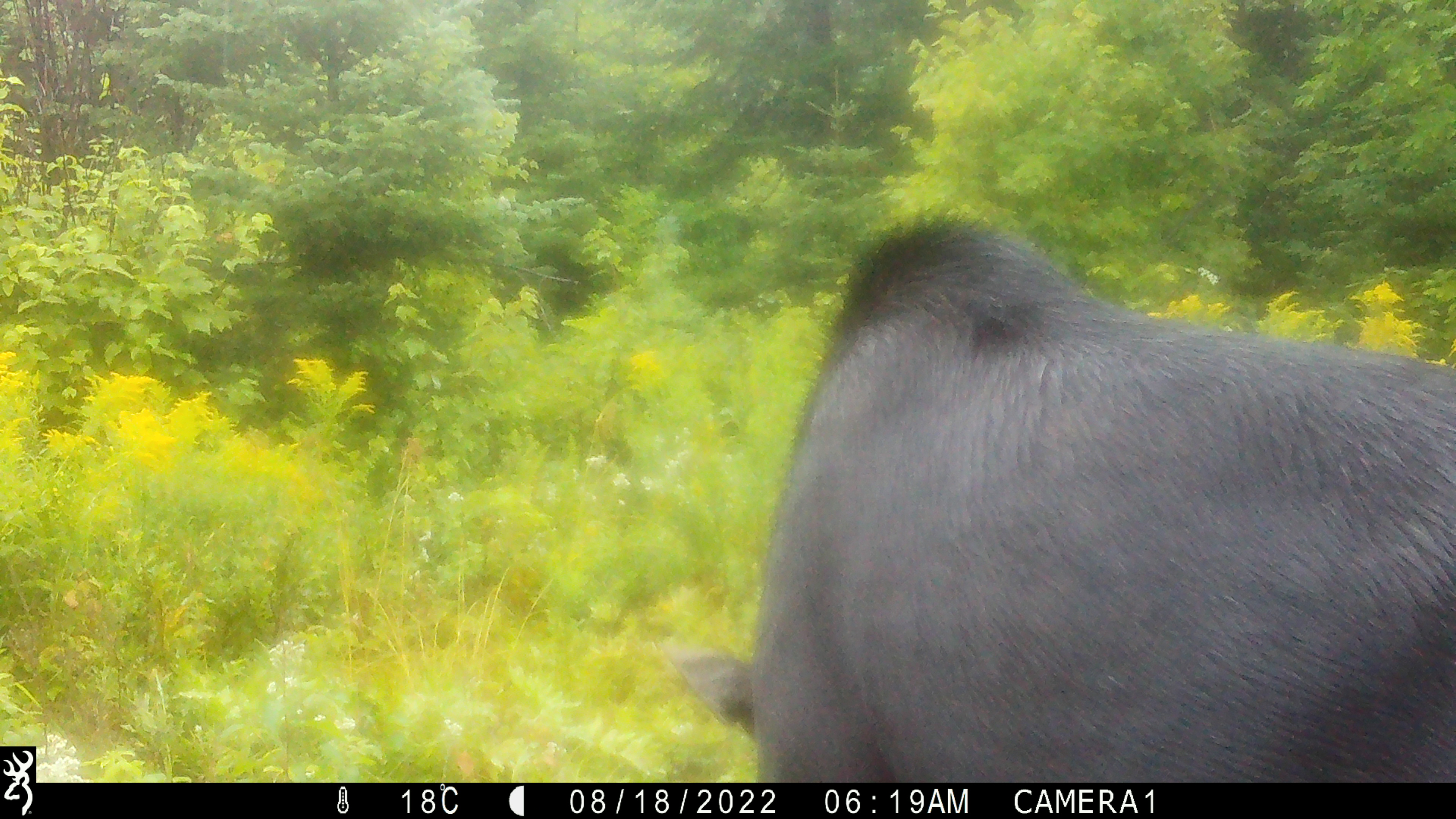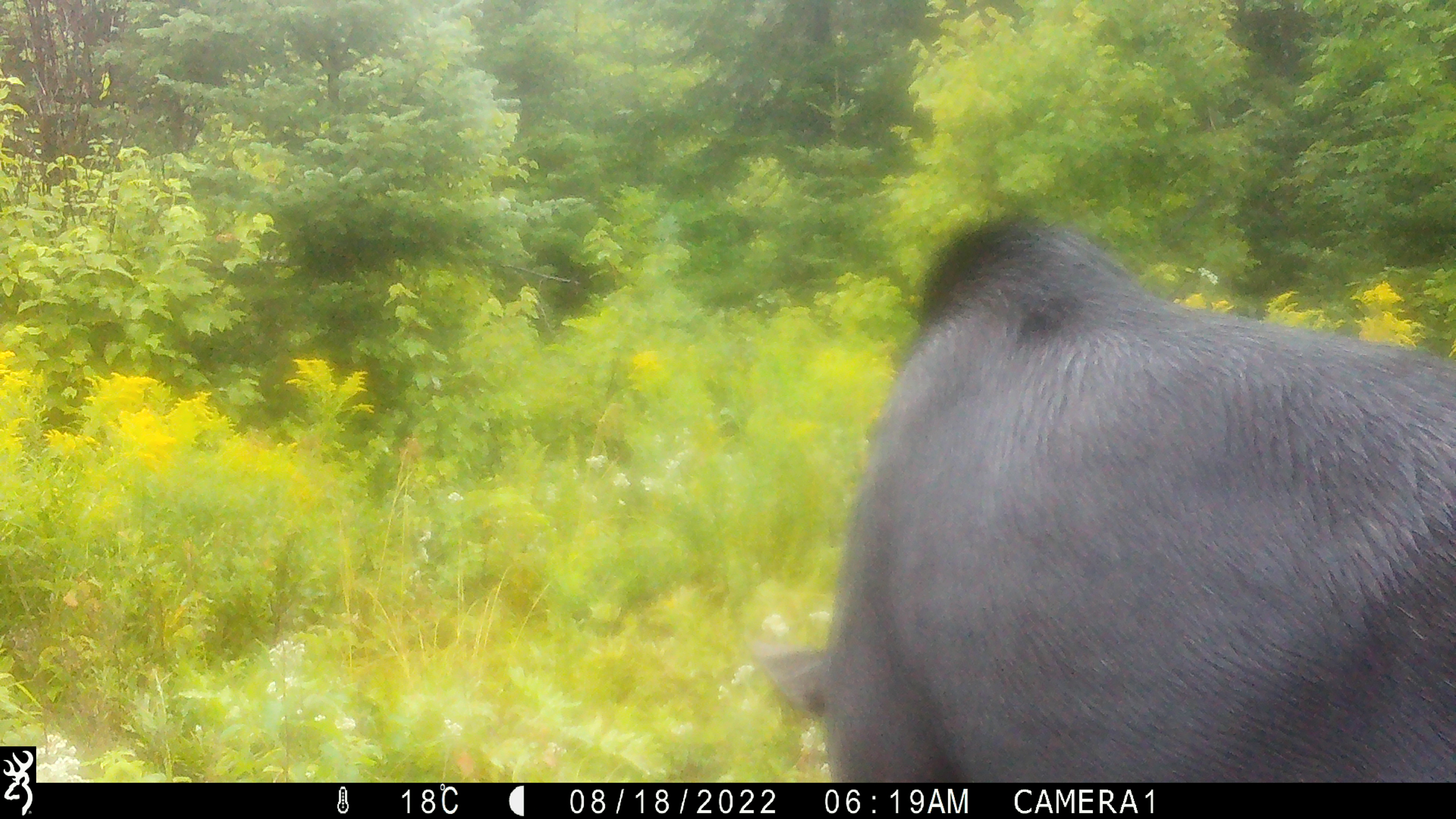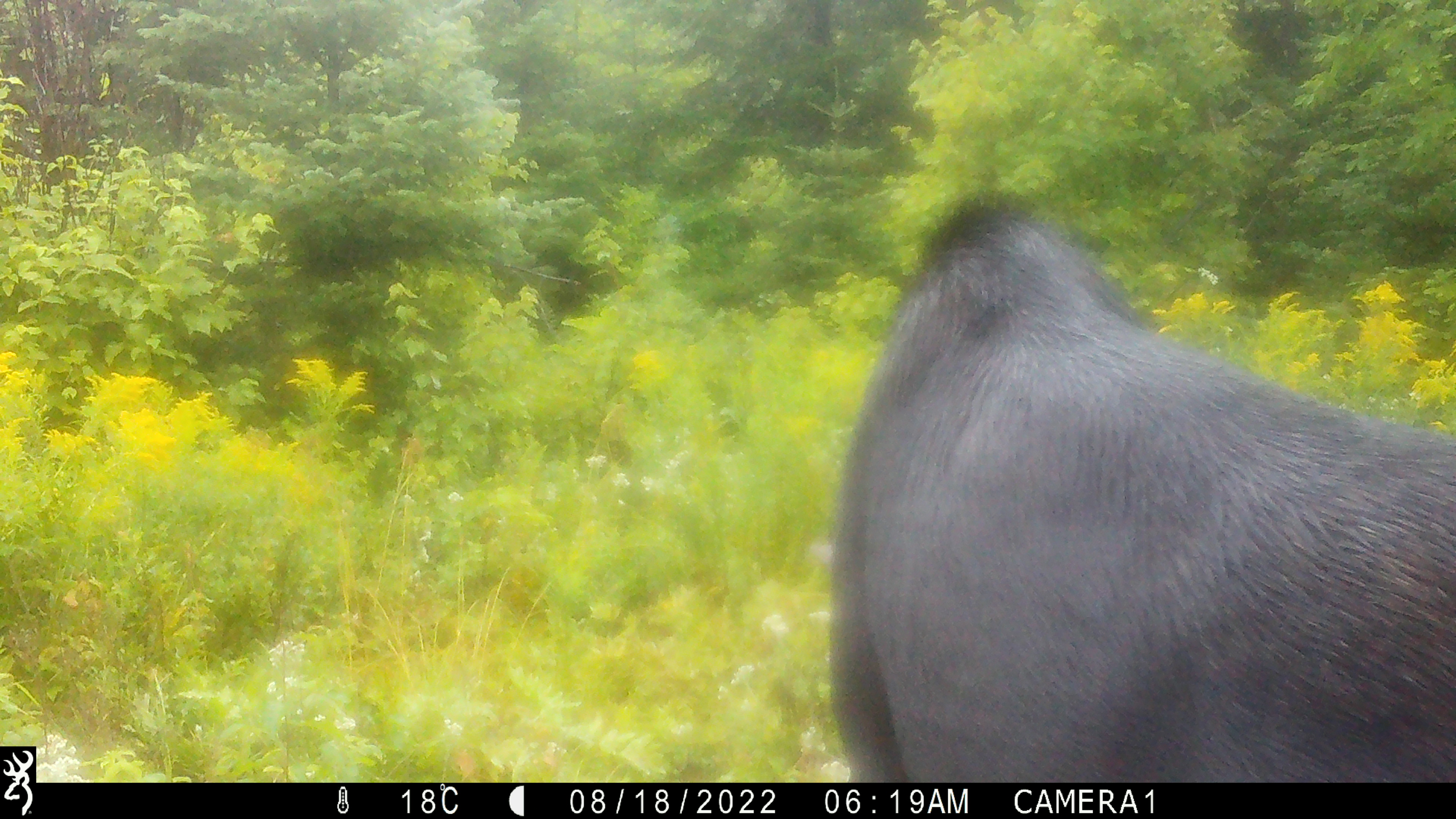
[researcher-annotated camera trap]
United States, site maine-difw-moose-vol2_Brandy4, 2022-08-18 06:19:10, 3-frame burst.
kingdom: Animalia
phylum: Chordata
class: Mammalia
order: Artiodactyla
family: Cervidae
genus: Alces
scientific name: Alces alces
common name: moose